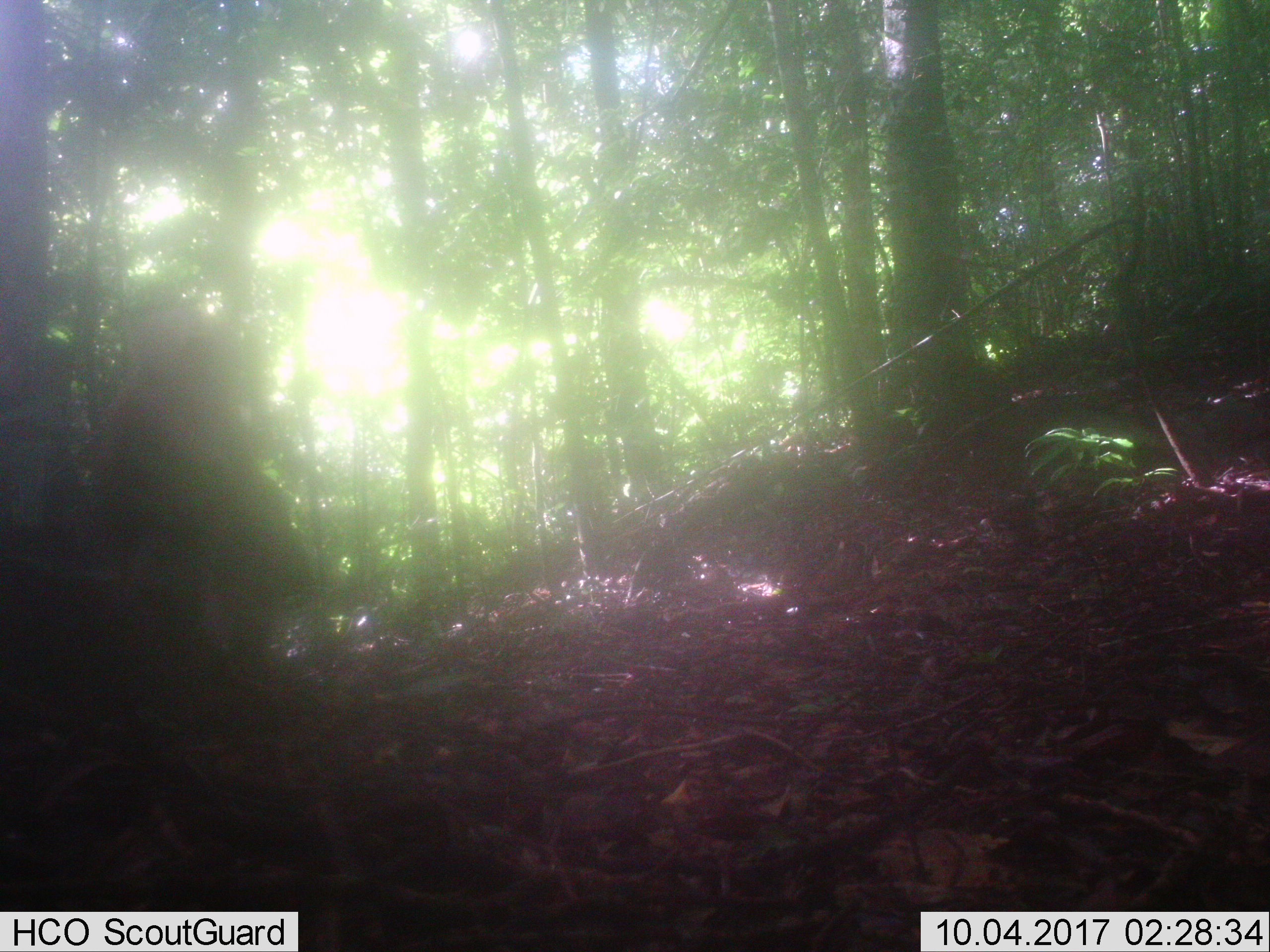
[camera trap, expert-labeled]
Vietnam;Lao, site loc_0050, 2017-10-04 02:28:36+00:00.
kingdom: Animalia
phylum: Chordata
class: Mammalia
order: Primates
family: Cercopithecidae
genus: Macaca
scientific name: Macaca nemestrina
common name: pig-tailed macaque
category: pig tailed macaque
Pig tailed macaque (pig-tailed macaque) (Macaca nemestrina). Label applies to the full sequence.